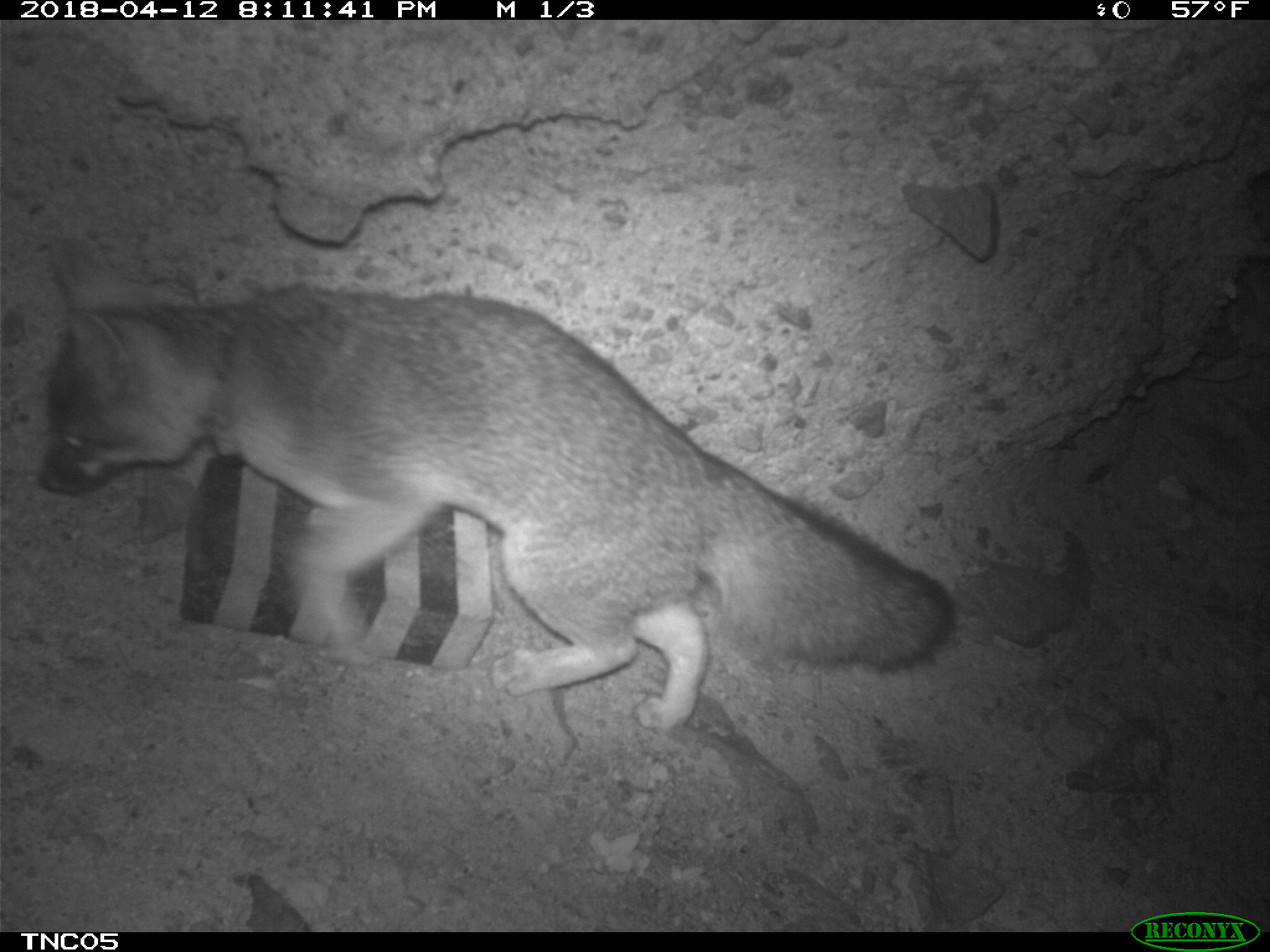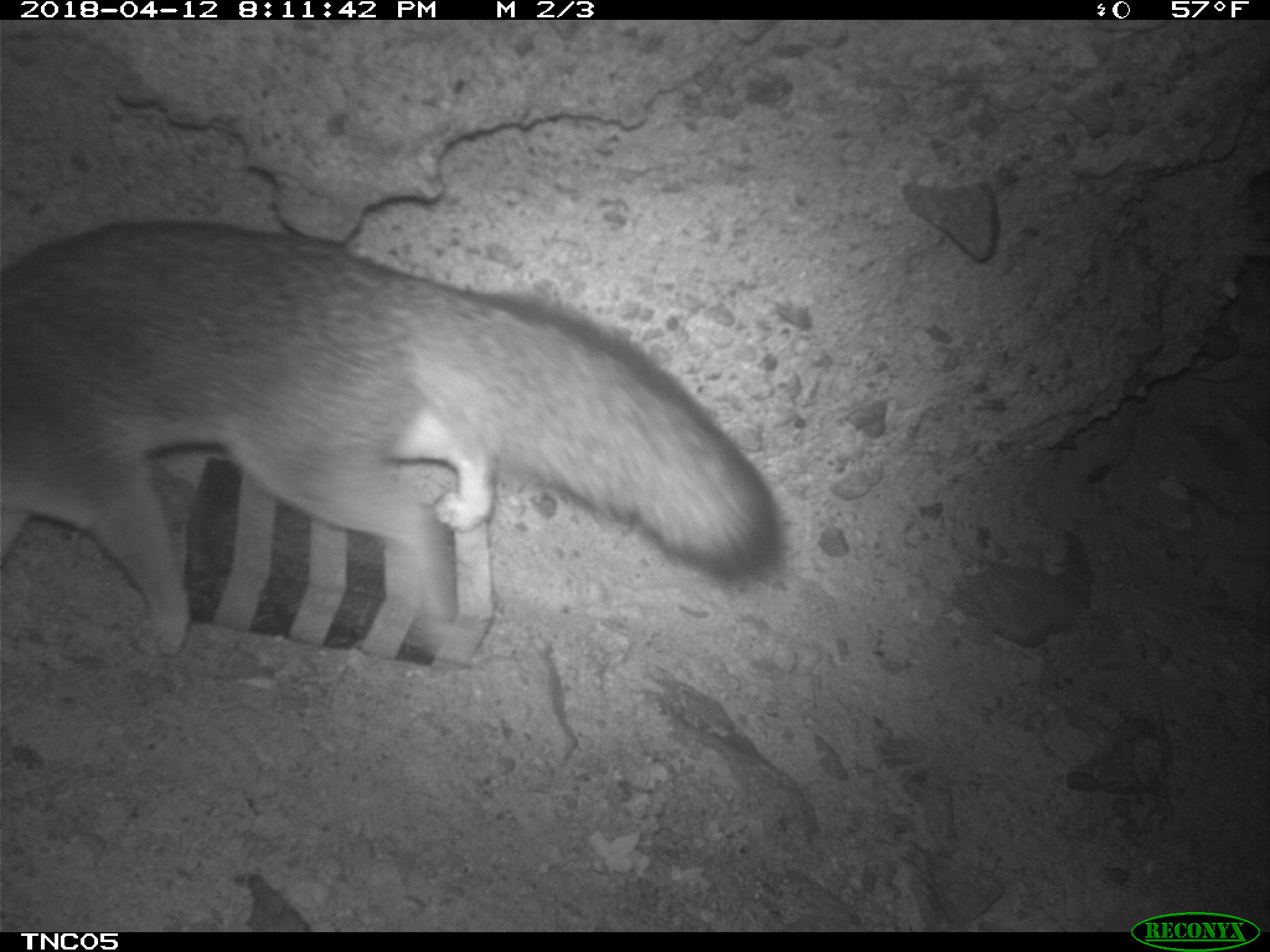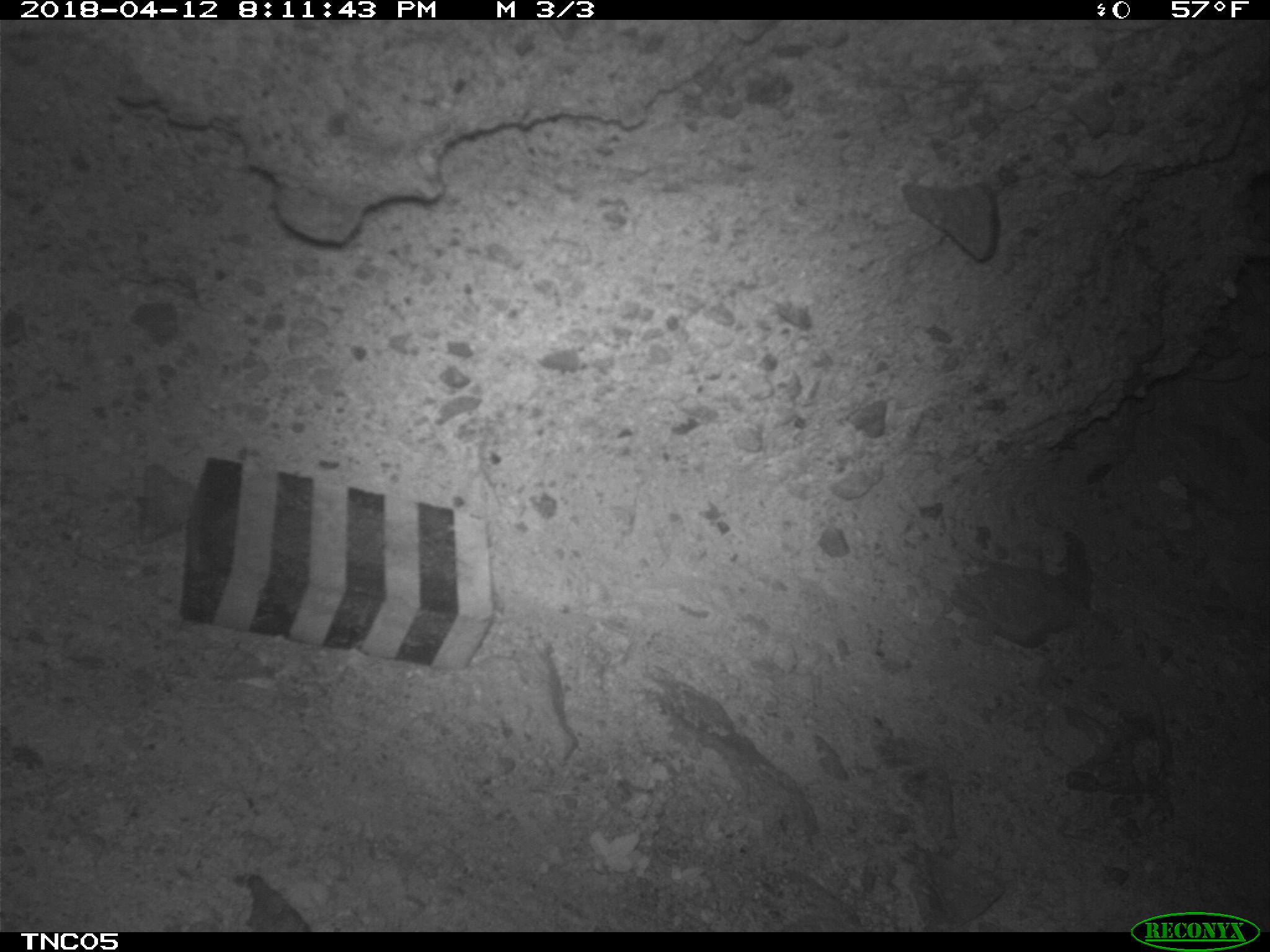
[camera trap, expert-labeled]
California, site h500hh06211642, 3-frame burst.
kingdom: Animalia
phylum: Chordata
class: Mammalia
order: Carnivora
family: Canidae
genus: Urocyon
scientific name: Urocyon littoralis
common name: island fox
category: fox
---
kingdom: Animalia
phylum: Chordata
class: Mammalia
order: Rodentia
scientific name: Rodentia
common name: rodent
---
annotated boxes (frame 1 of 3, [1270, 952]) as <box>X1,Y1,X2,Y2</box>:
fox: <box>33,234,952,734</box>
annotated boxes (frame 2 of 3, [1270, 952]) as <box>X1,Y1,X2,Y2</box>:
rodent: <box>0,220,784,657</box>